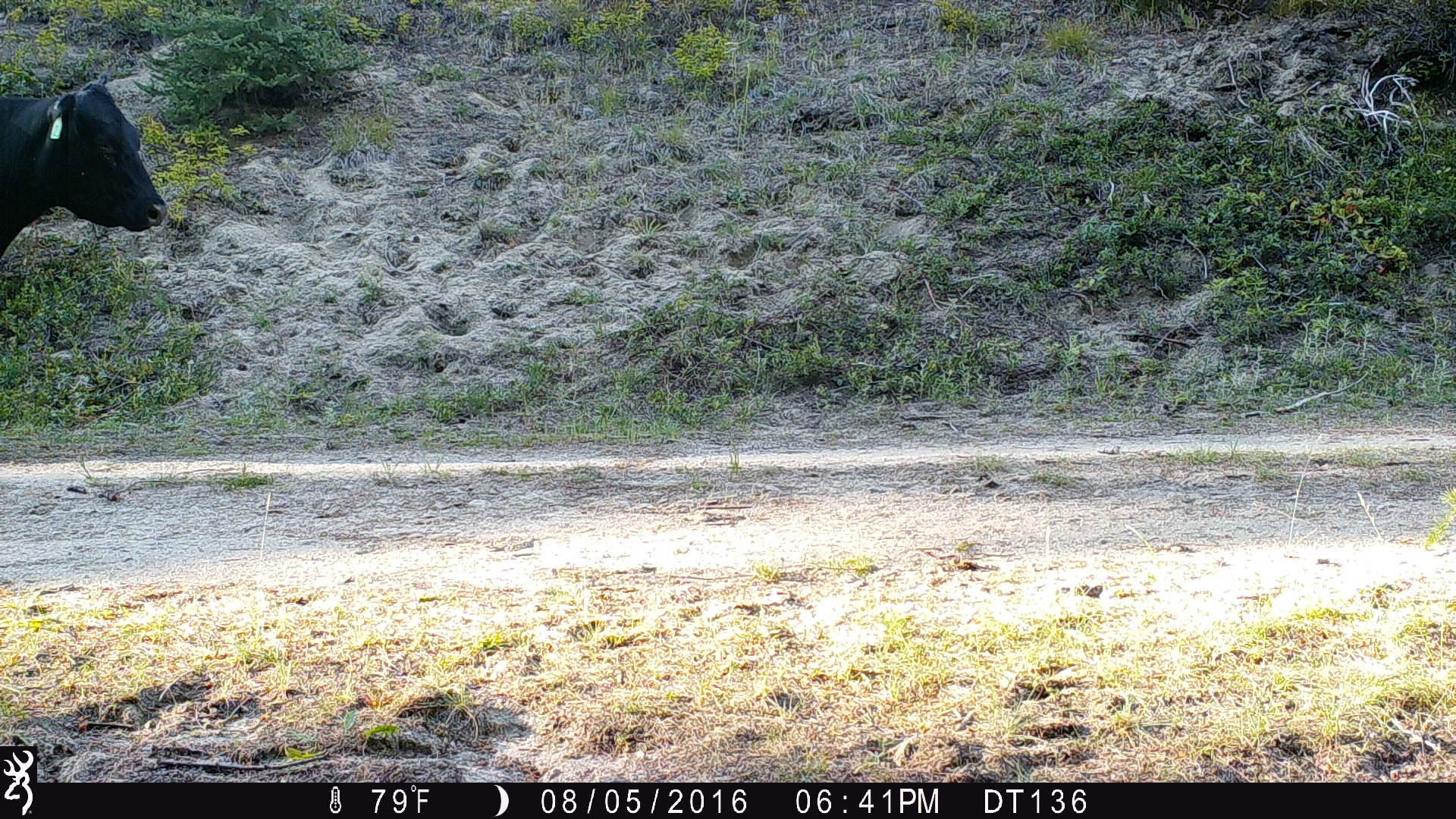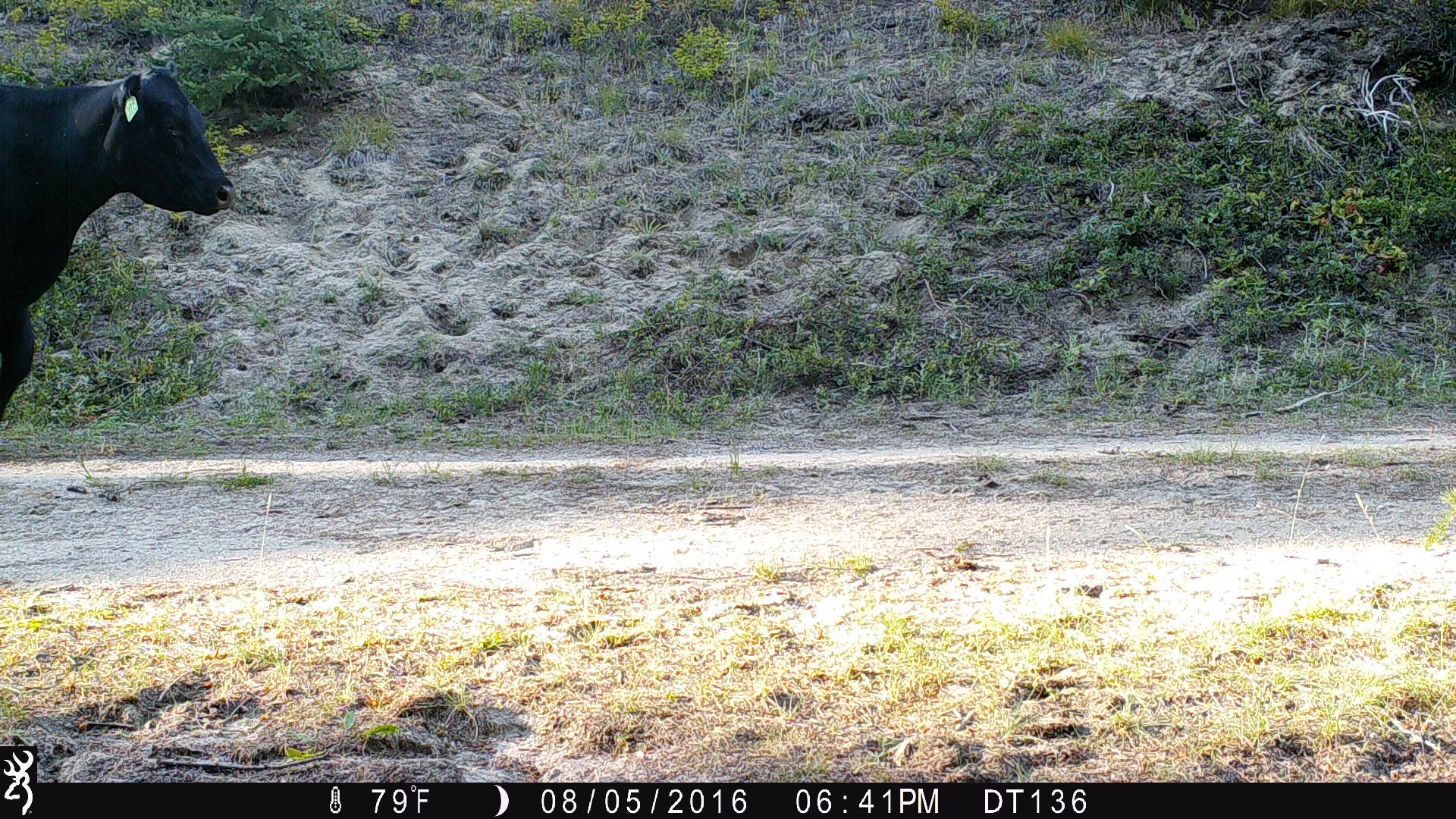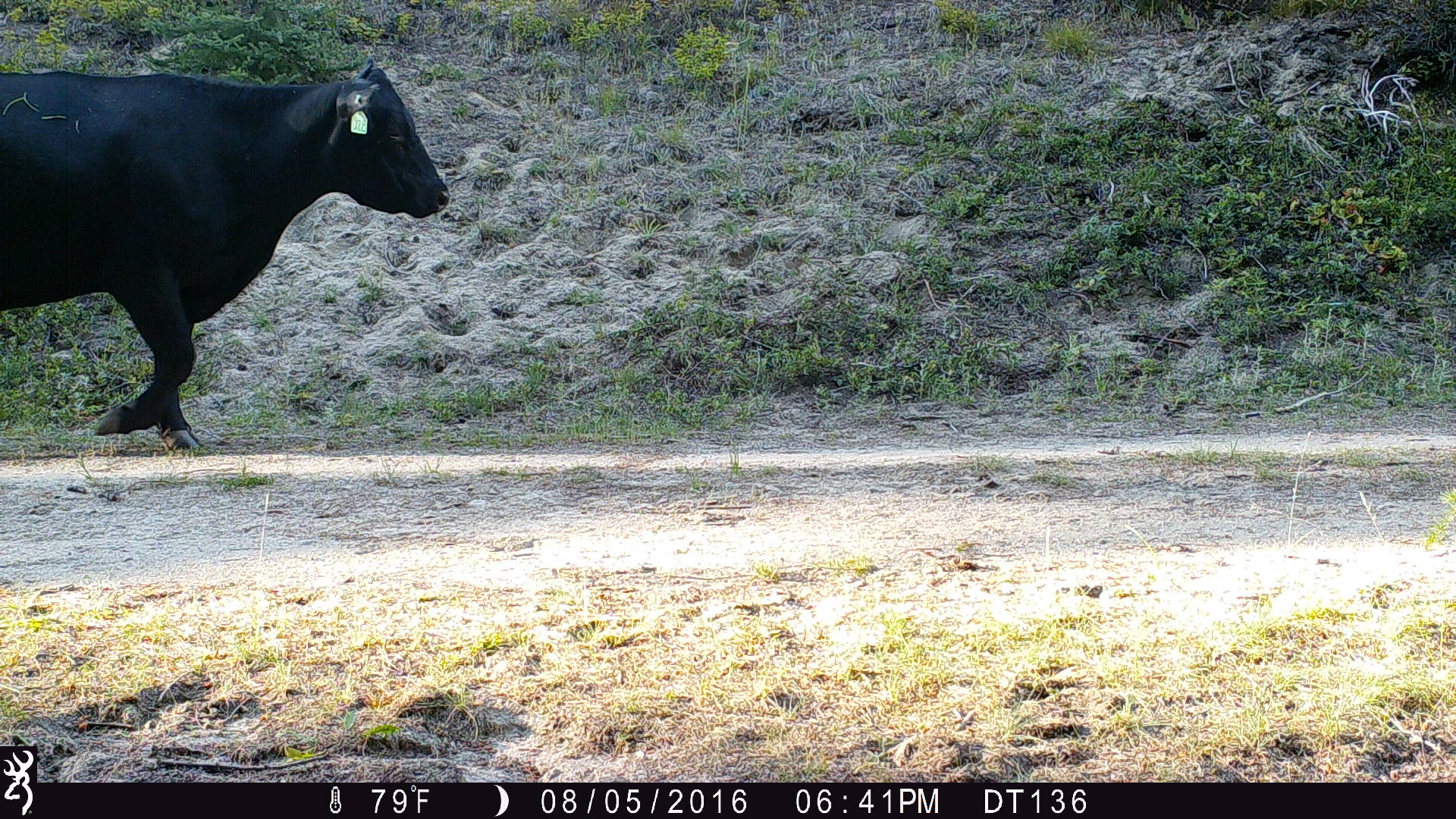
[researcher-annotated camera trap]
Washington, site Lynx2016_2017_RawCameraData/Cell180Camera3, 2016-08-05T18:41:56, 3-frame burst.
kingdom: Animalia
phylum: Chordata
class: Mammalia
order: Artiodactyla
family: Bovidae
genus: Bos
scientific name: Bos taurus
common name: domestic cattle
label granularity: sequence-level